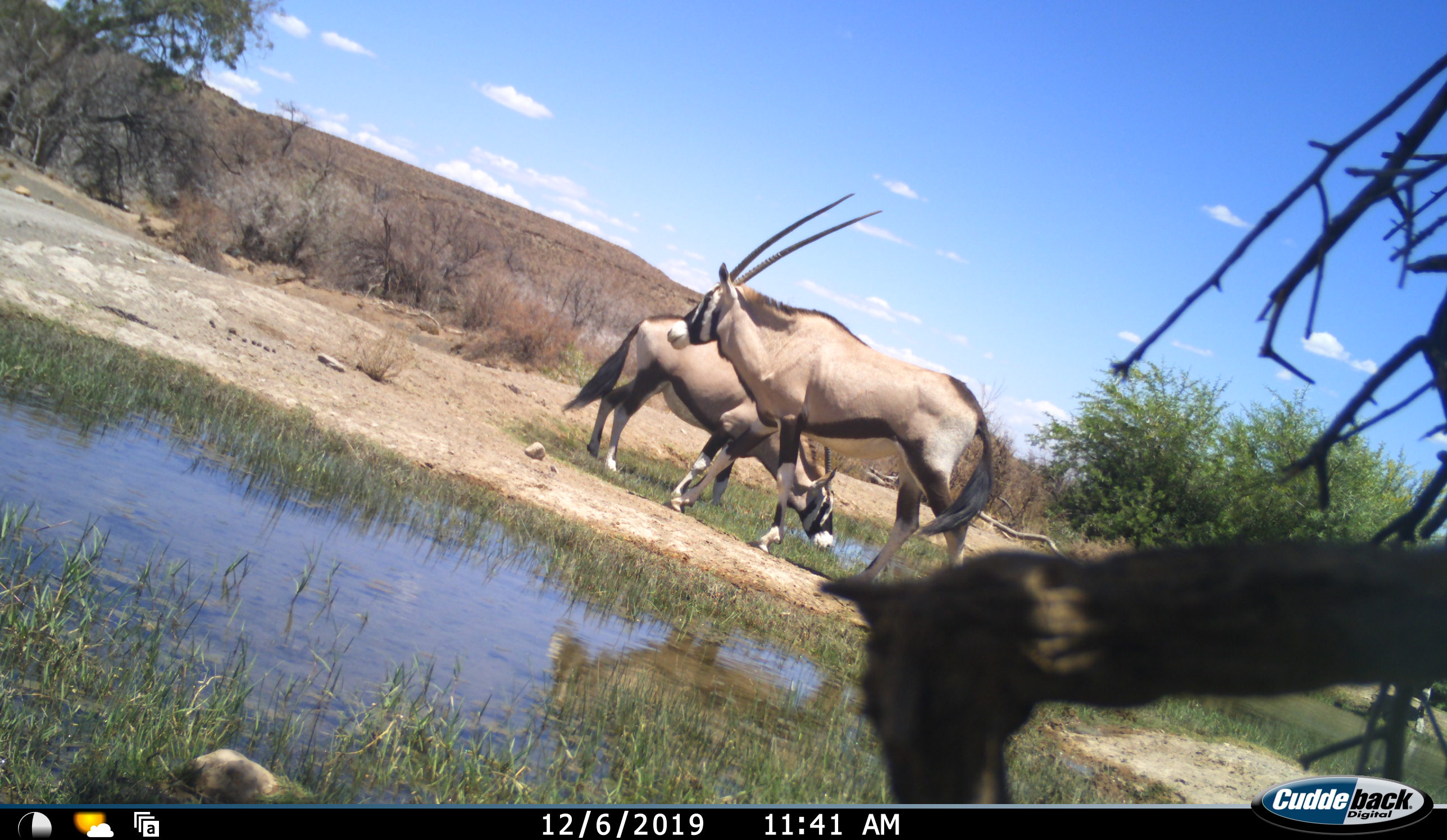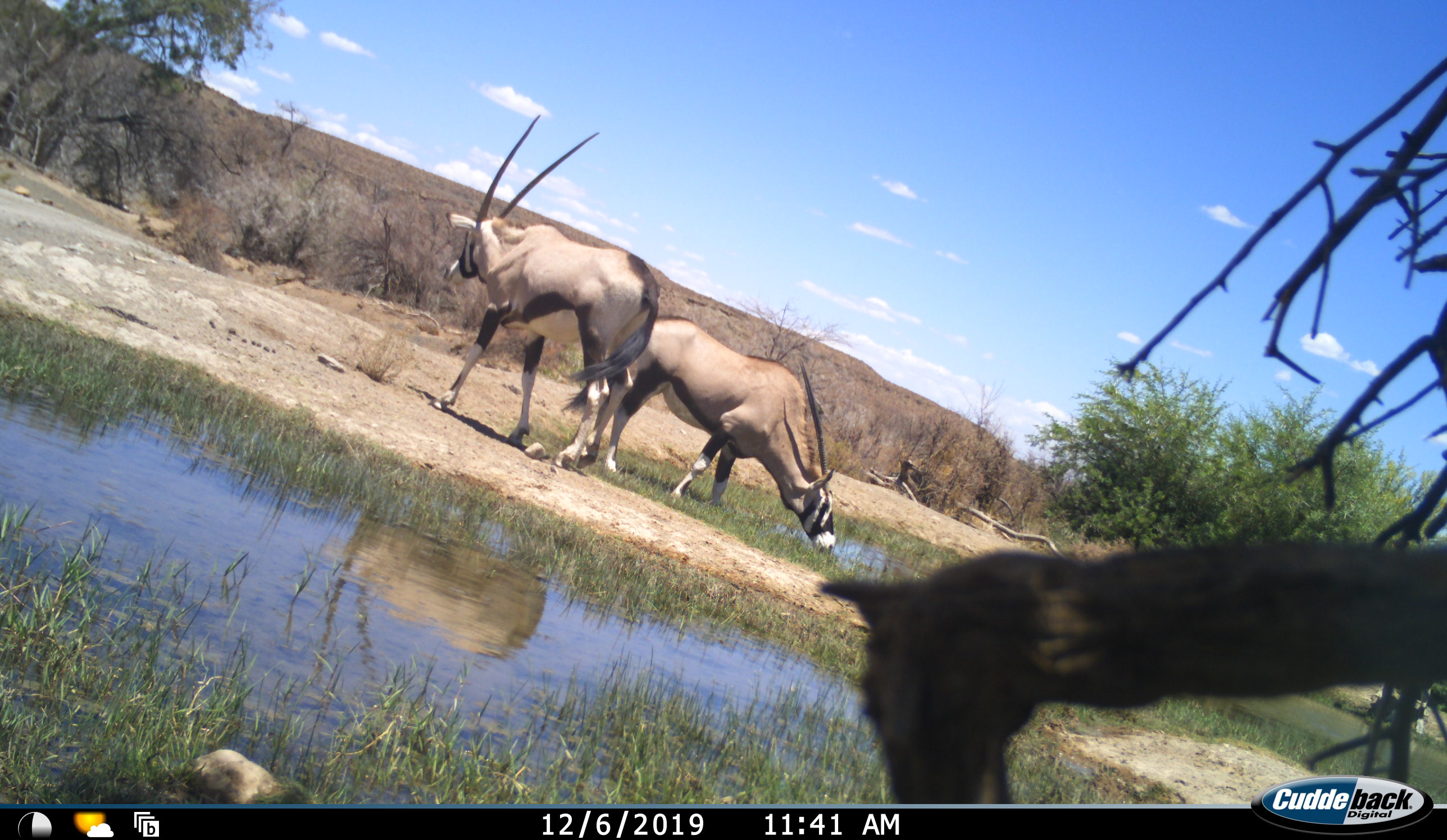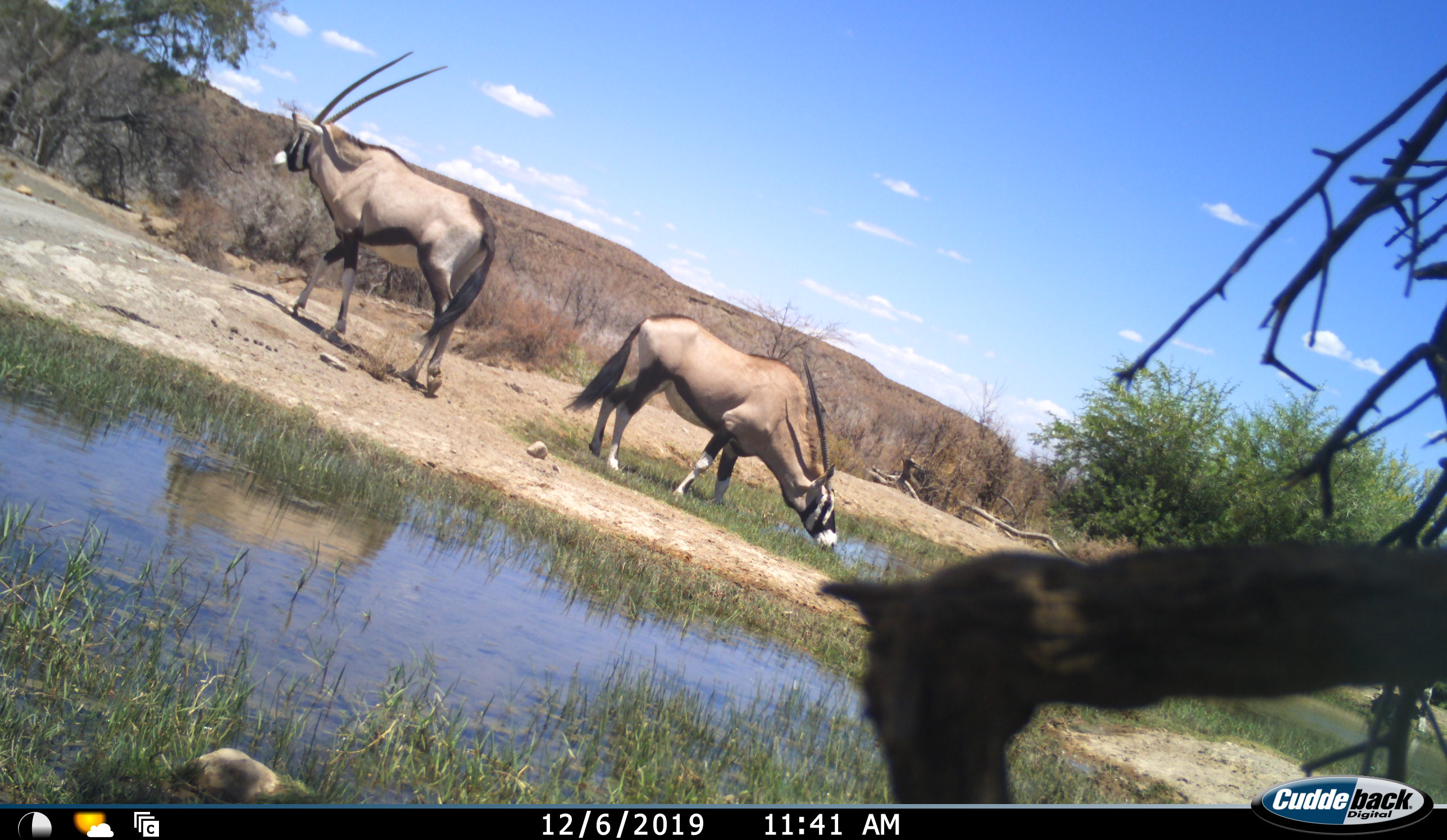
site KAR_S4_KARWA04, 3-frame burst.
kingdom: Animalia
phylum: Chordata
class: Mammalia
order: Artiodactyla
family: Bovidae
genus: Oryx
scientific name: Oryx gazella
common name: gemsbok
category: oryx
Oryx (gemsbok) (Oryx gazella), count 2. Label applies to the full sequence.